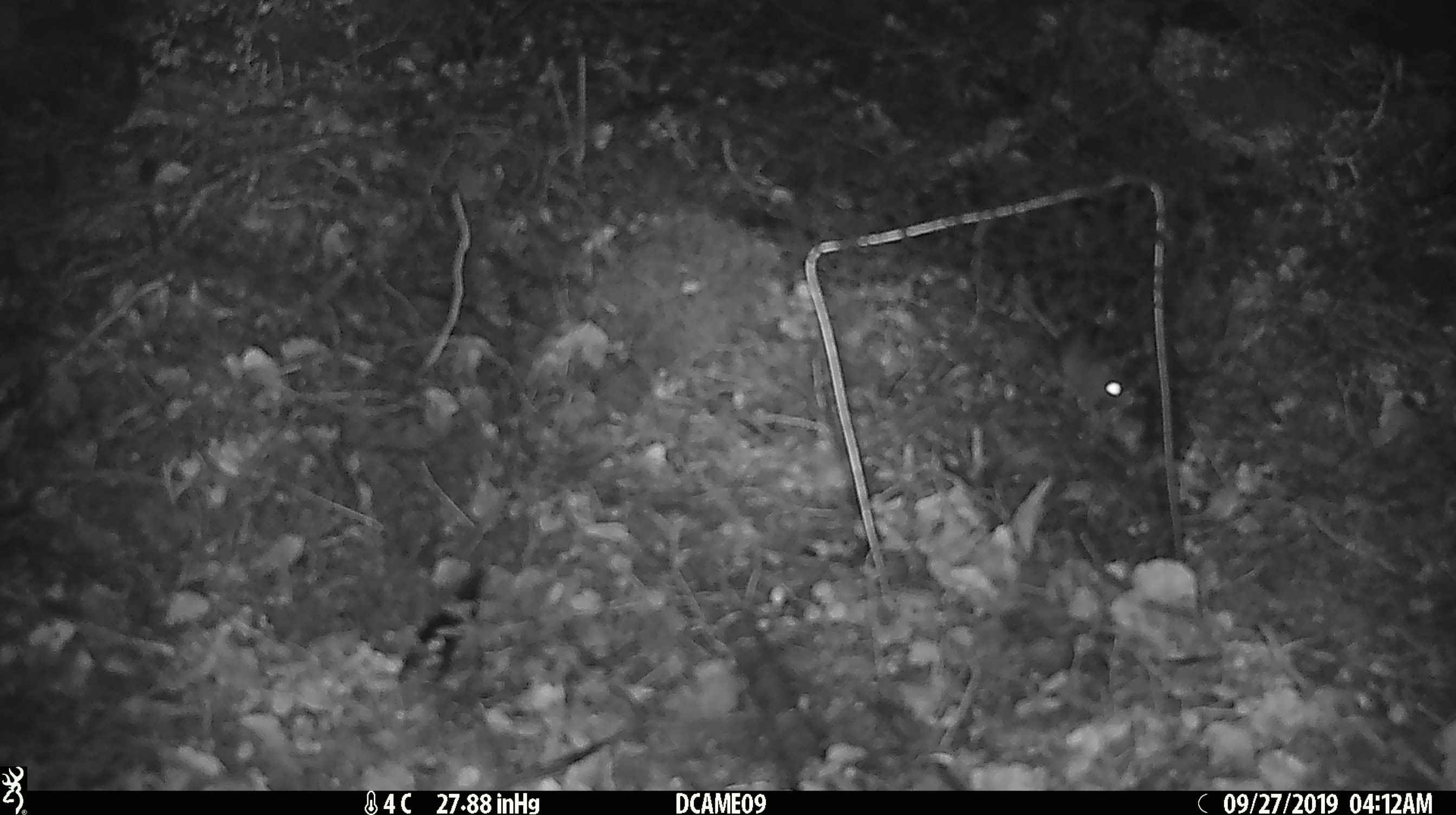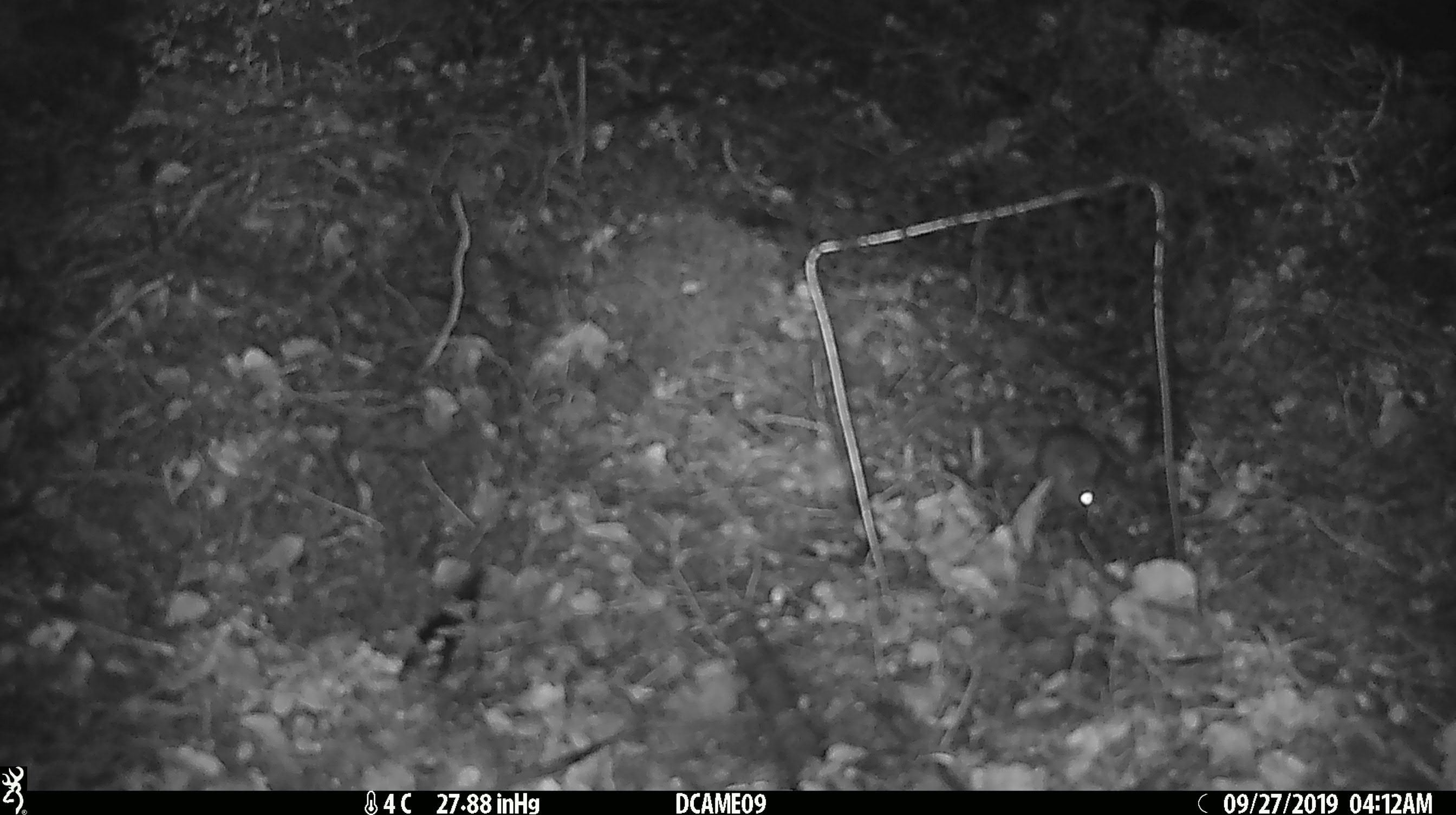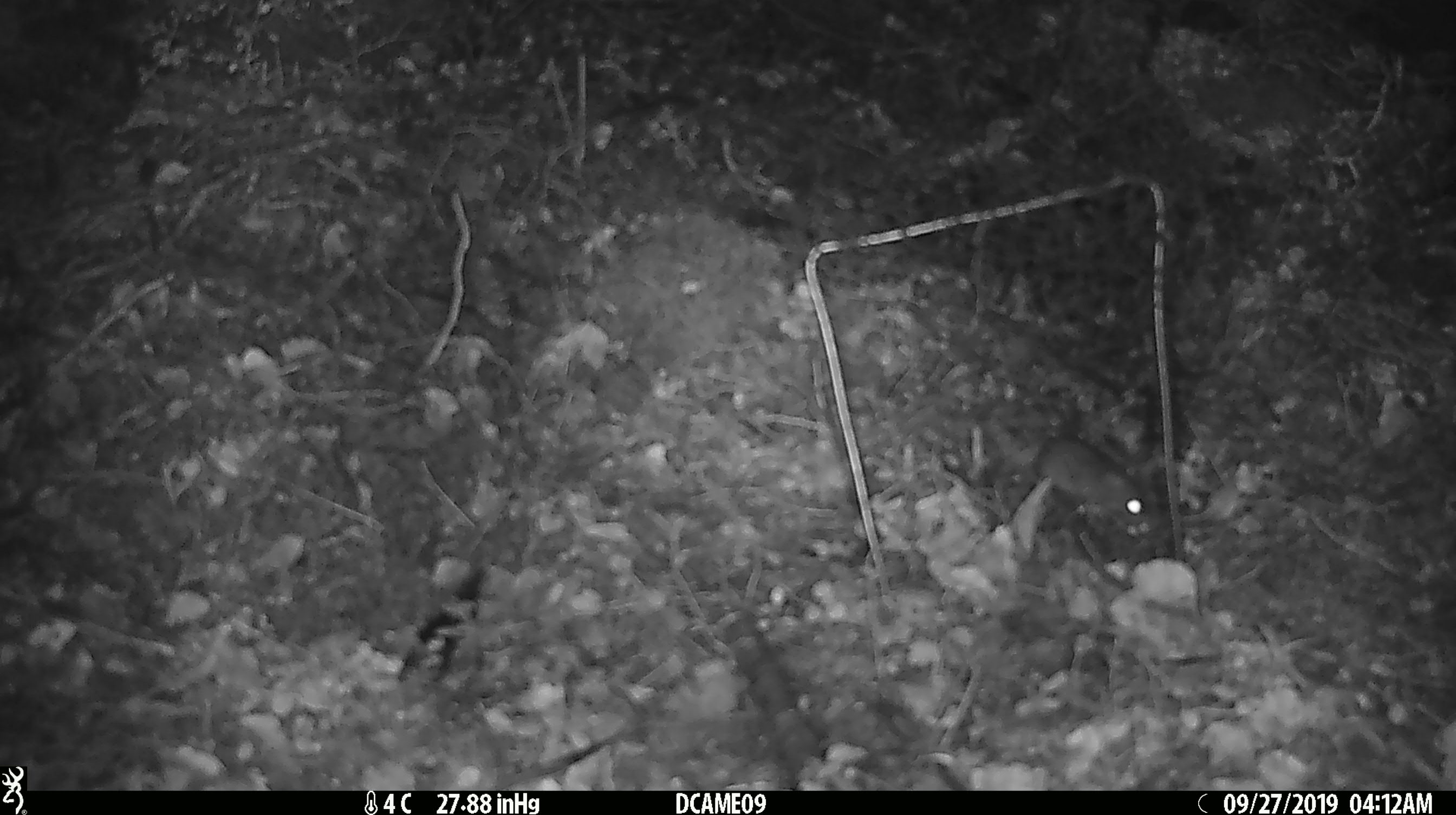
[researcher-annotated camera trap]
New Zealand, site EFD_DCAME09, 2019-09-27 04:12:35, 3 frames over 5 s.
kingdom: Animalia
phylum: Chordata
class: Mammalia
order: Rodentia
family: Muridae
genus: Mus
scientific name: Mus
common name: mouse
Mouse (Mus).